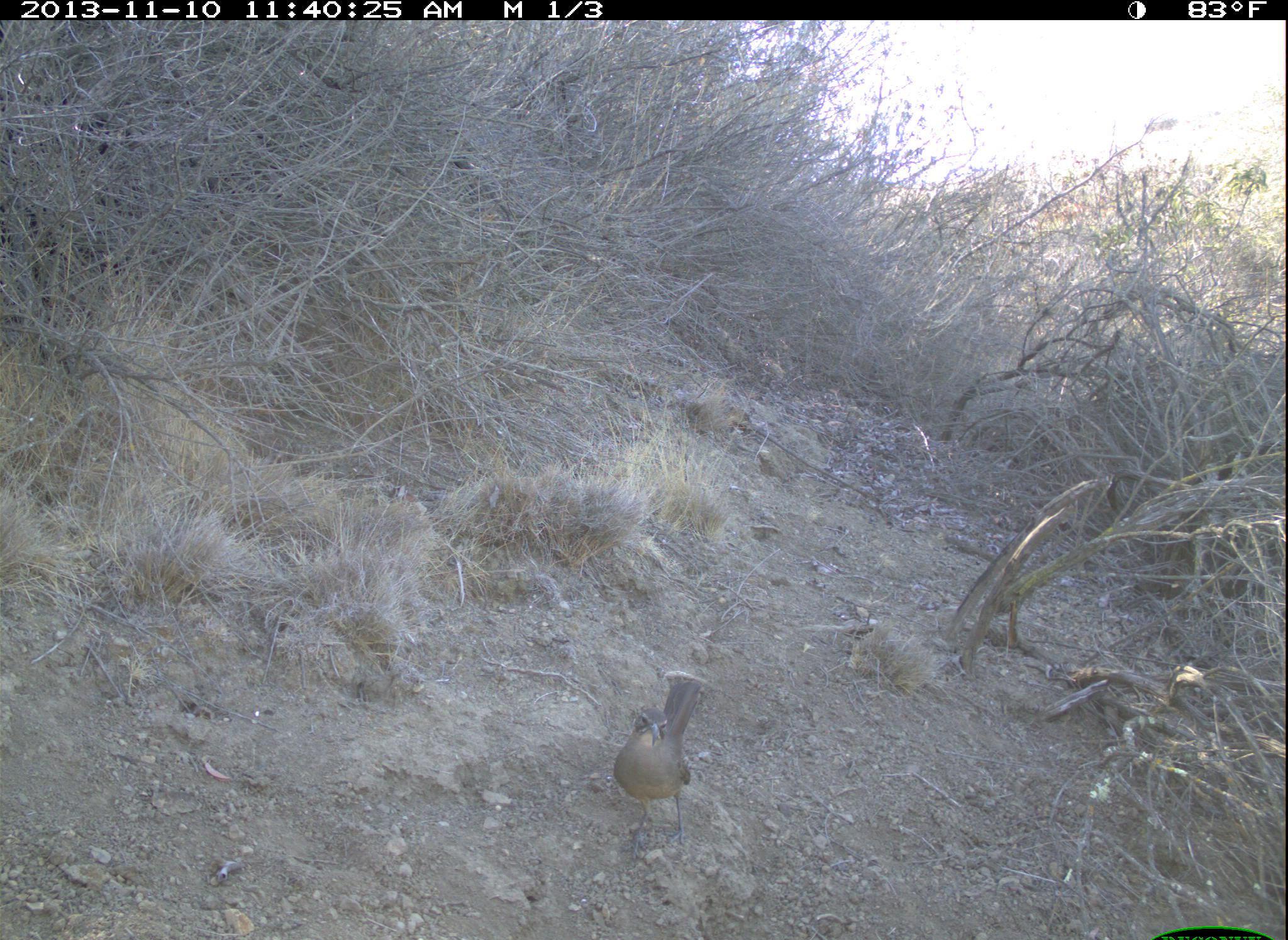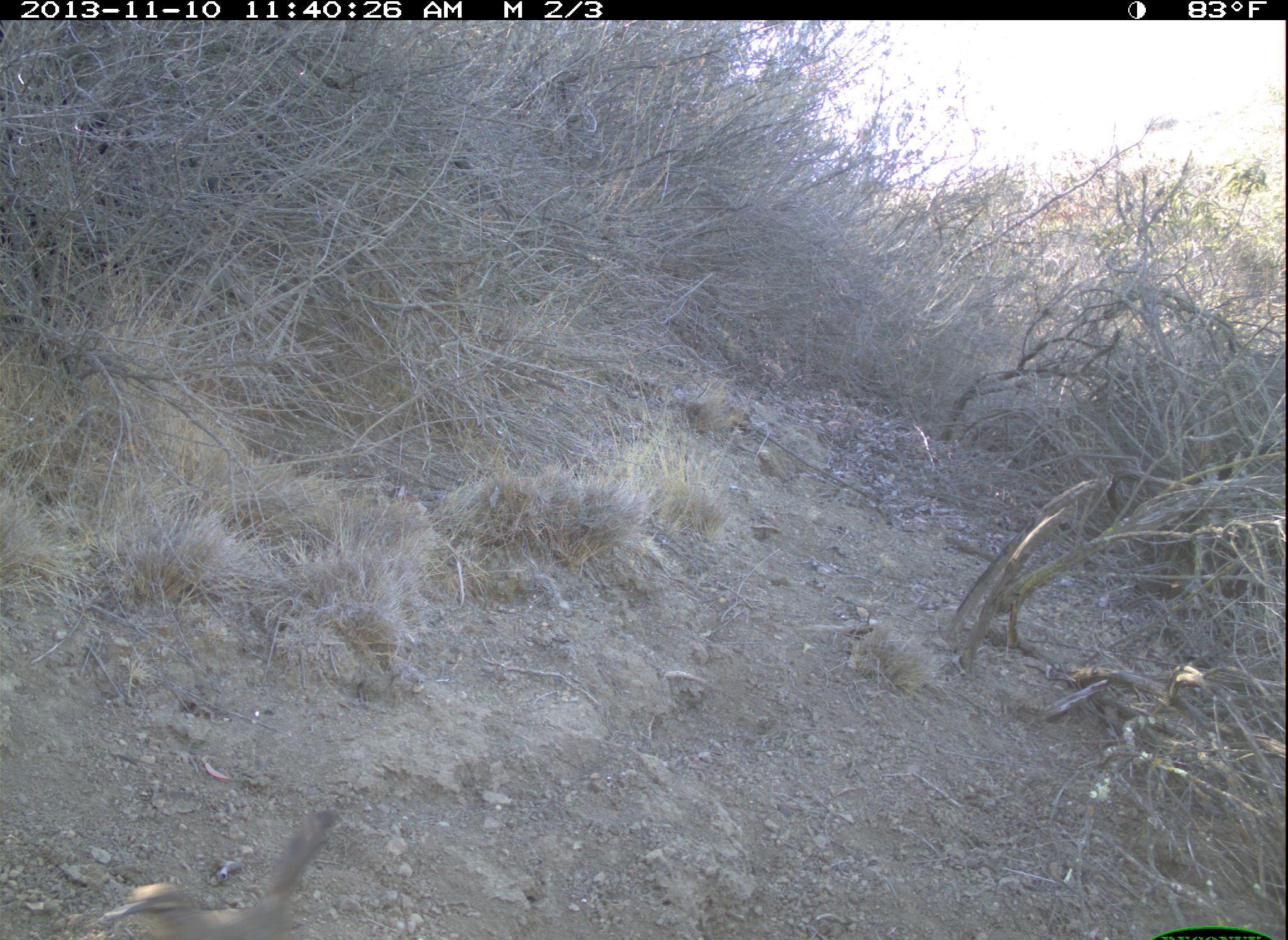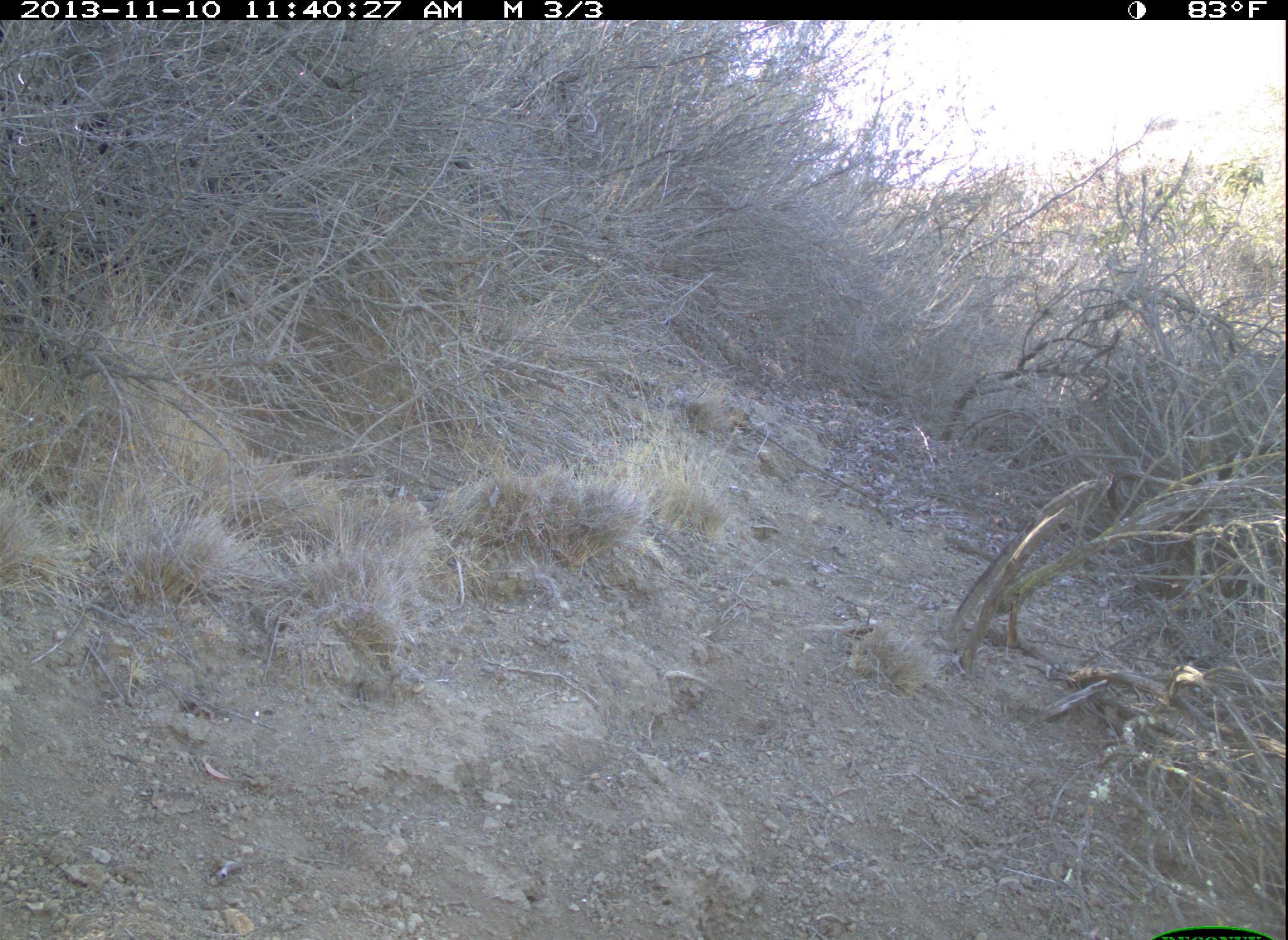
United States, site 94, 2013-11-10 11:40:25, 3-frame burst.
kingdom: Animalia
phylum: Chordata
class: Aves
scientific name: Aves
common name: bird